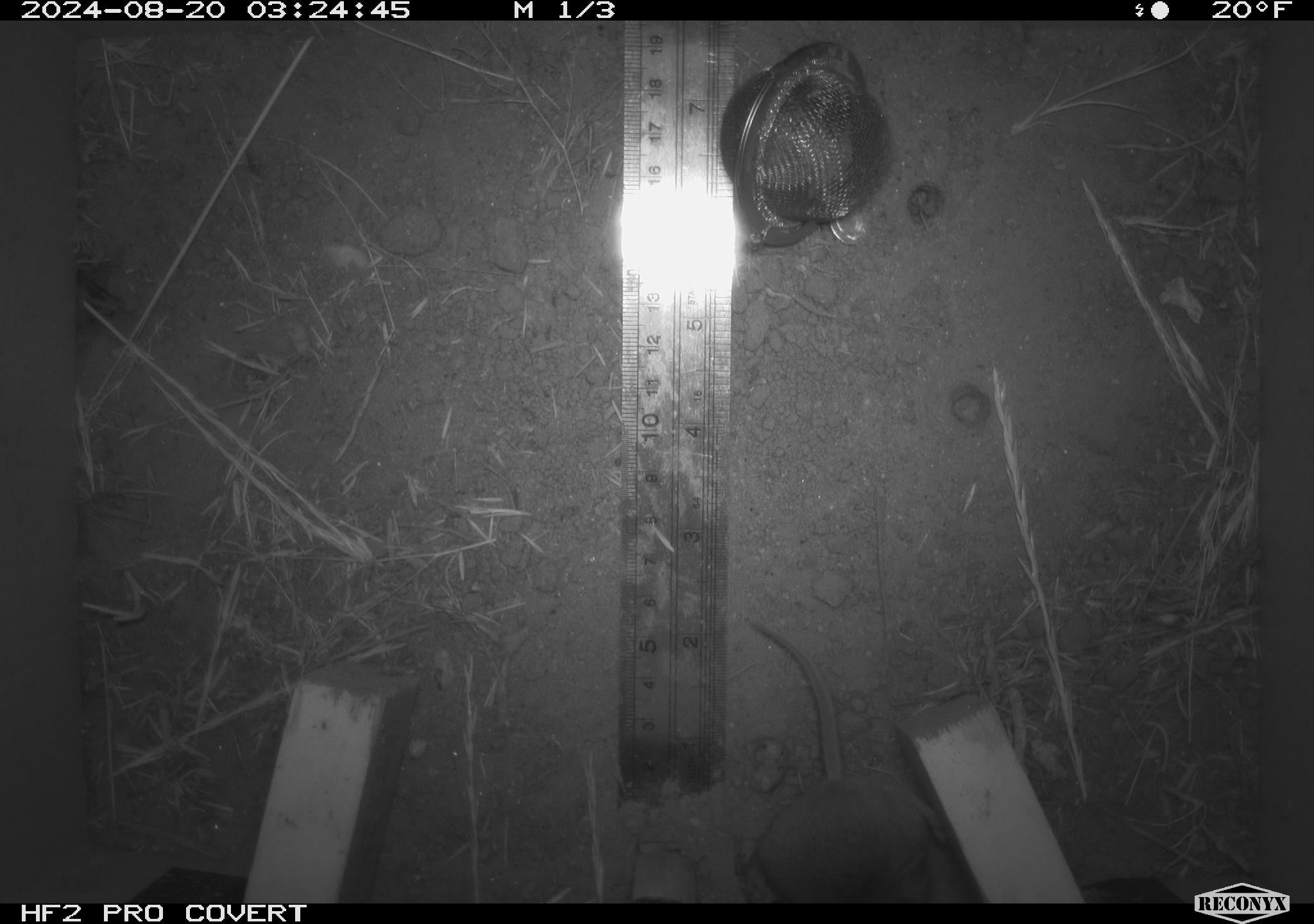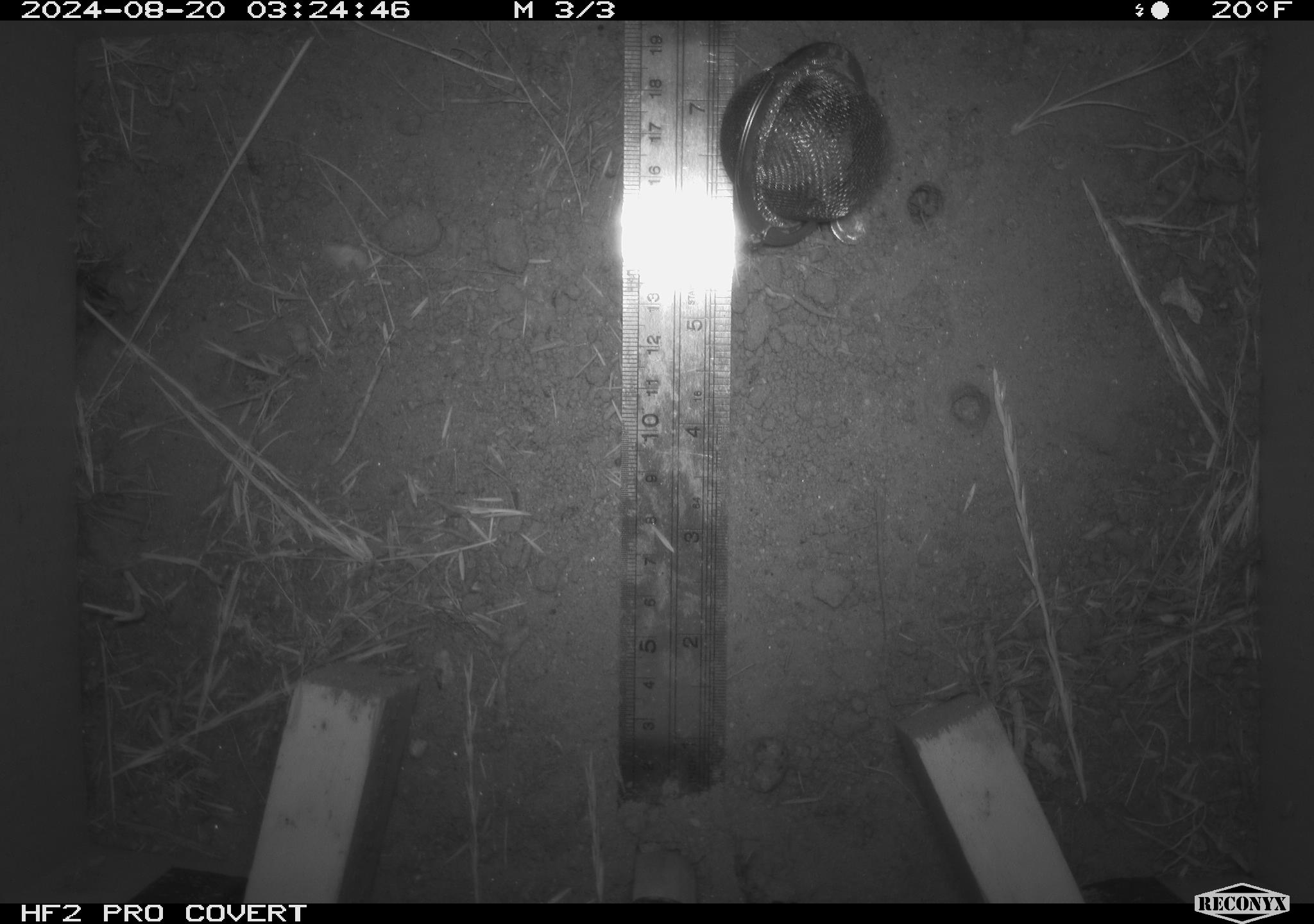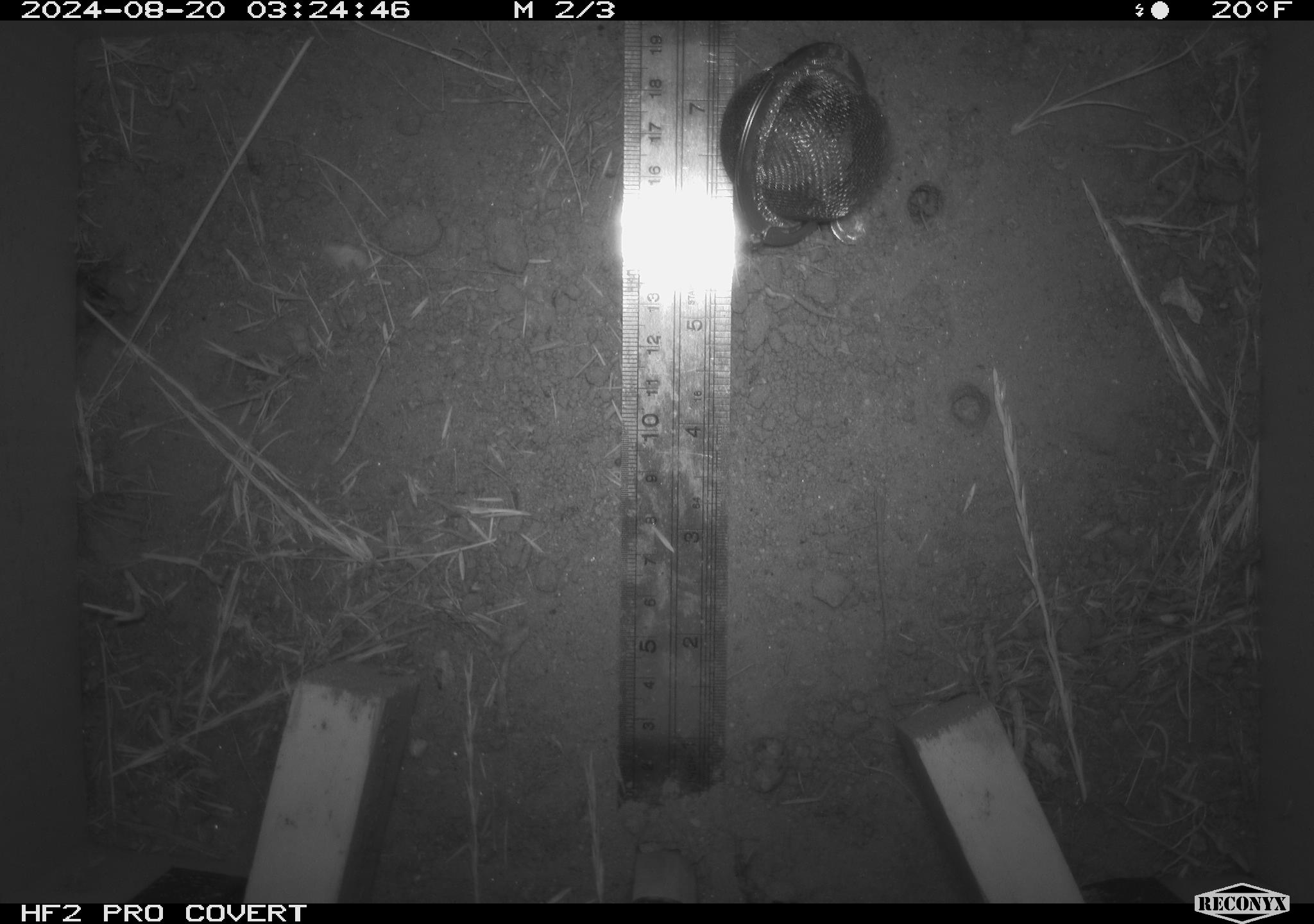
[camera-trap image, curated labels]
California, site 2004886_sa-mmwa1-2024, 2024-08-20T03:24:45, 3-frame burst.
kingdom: Animalia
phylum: Chordata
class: Mammalia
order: Rodentia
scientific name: Rodentia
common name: mouse species